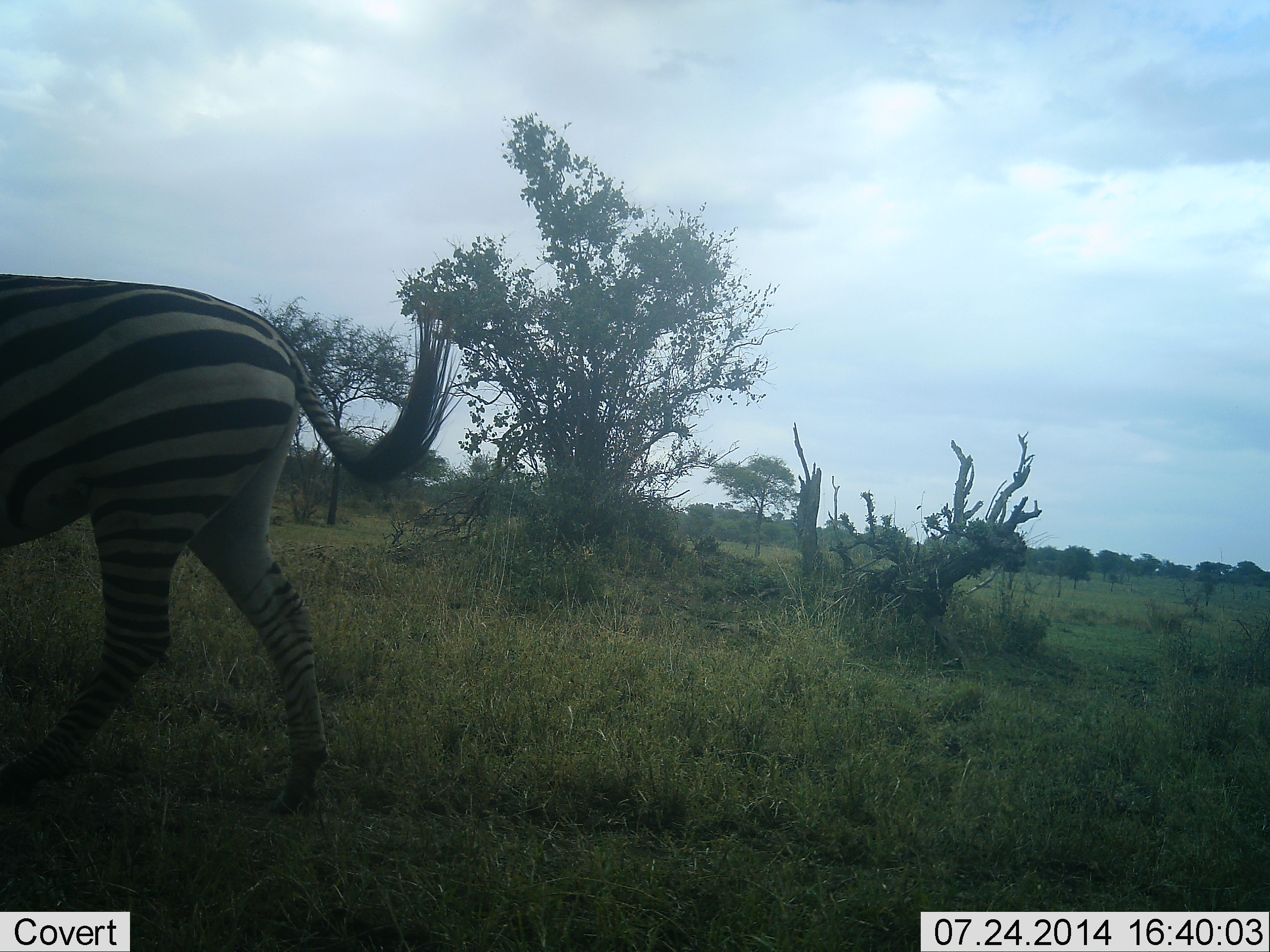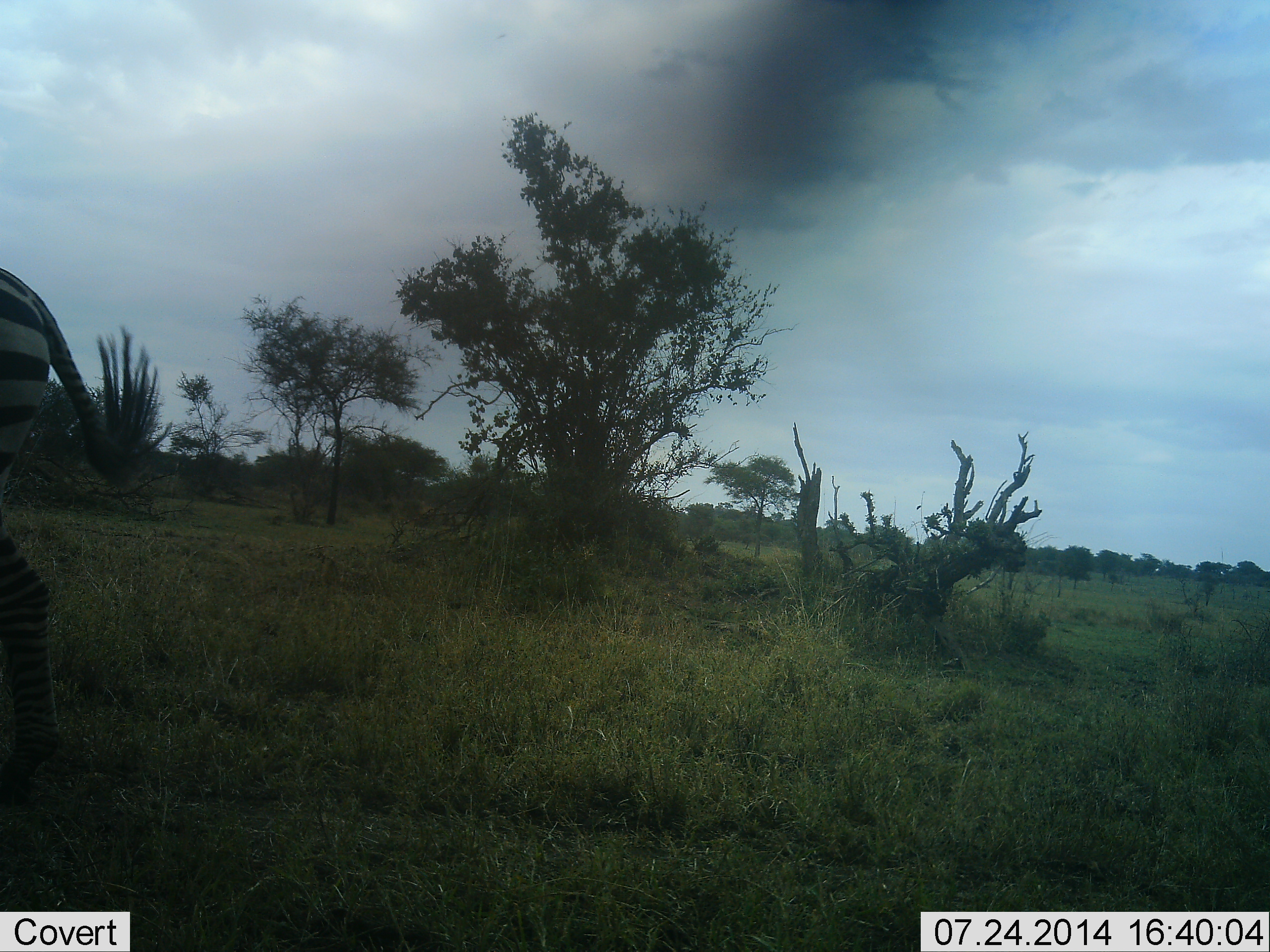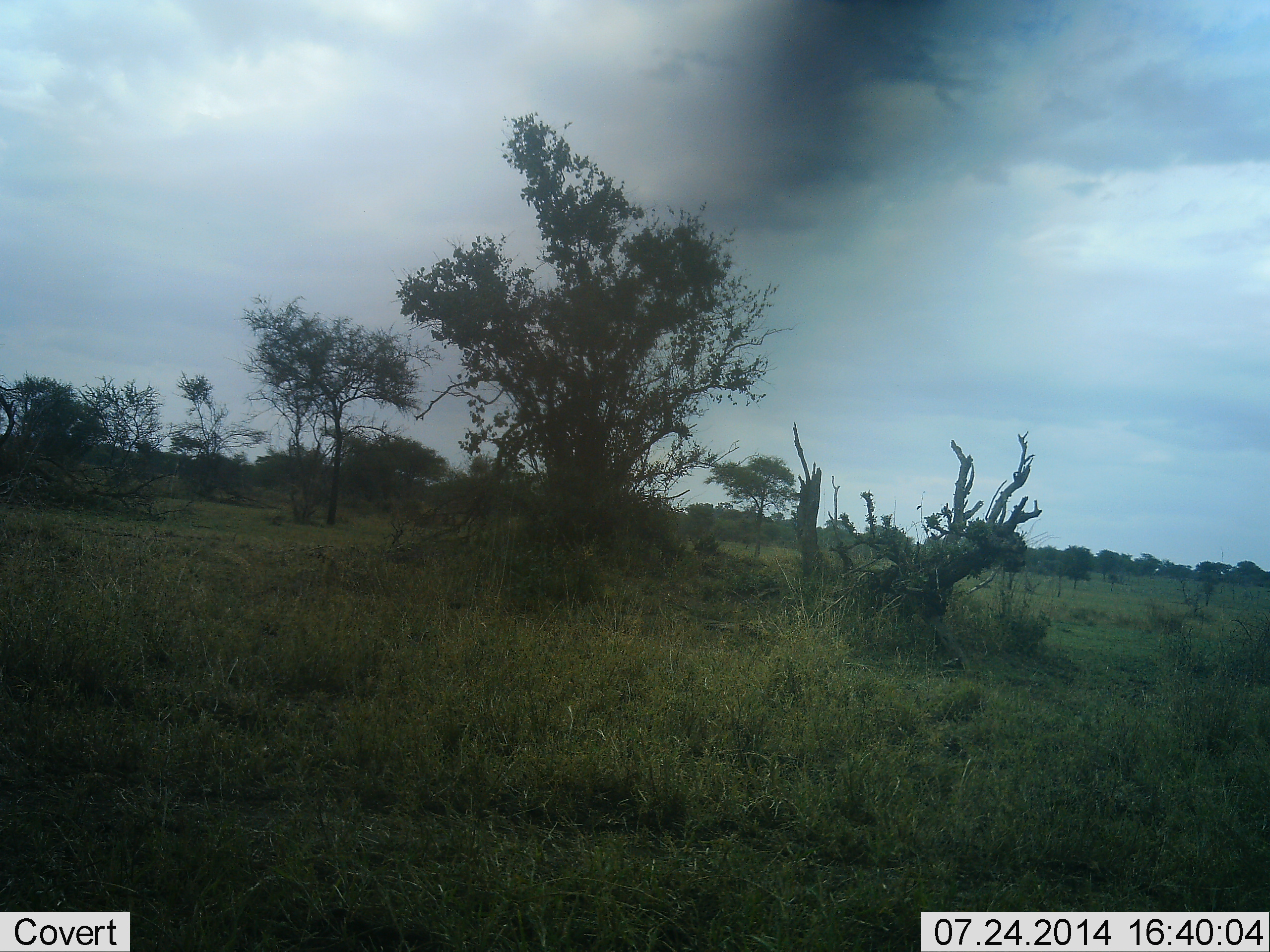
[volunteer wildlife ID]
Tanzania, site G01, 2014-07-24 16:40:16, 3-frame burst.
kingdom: Animalia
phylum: Chordata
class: Mammalia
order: Perissodactyla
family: Equidae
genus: Equus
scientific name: Equus quagga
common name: plains zebra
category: zebra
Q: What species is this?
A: Zebra (plains zebra) (Equus quagga).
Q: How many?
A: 1.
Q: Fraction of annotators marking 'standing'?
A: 0%.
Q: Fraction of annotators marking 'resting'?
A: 0%.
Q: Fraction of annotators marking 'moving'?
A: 100%.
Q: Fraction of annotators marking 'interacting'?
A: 0%.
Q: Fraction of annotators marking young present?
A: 0%.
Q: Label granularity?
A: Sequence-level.